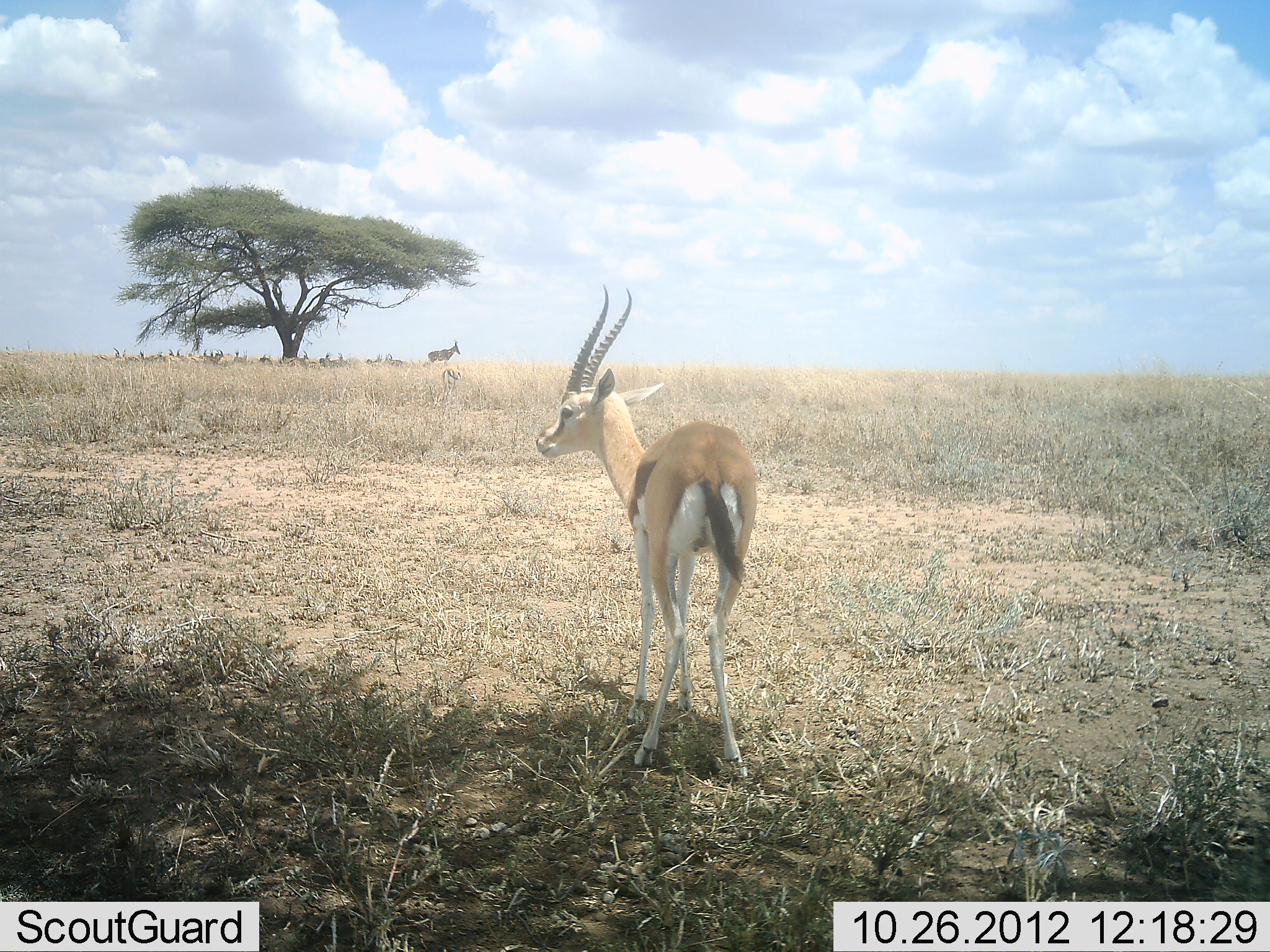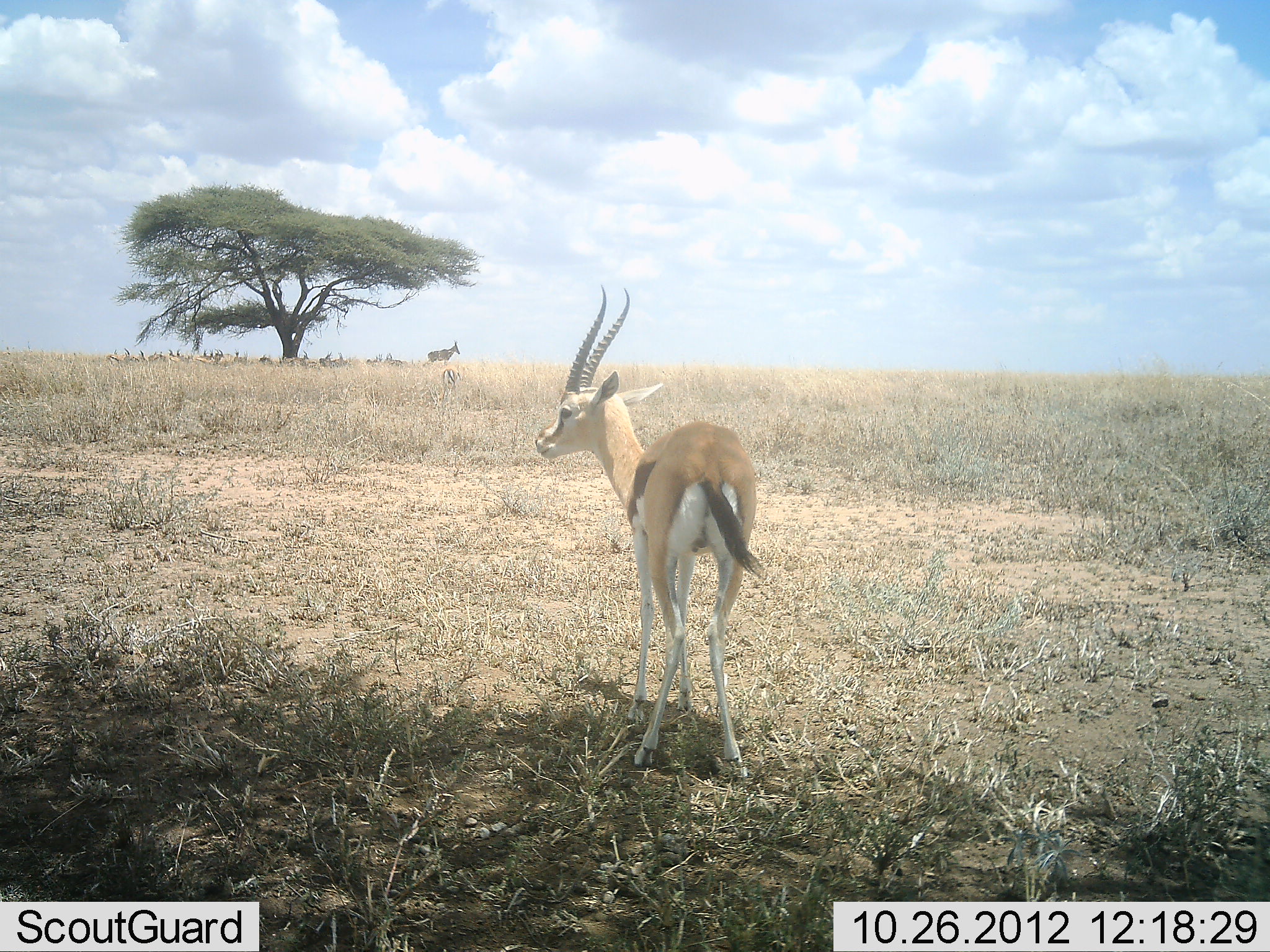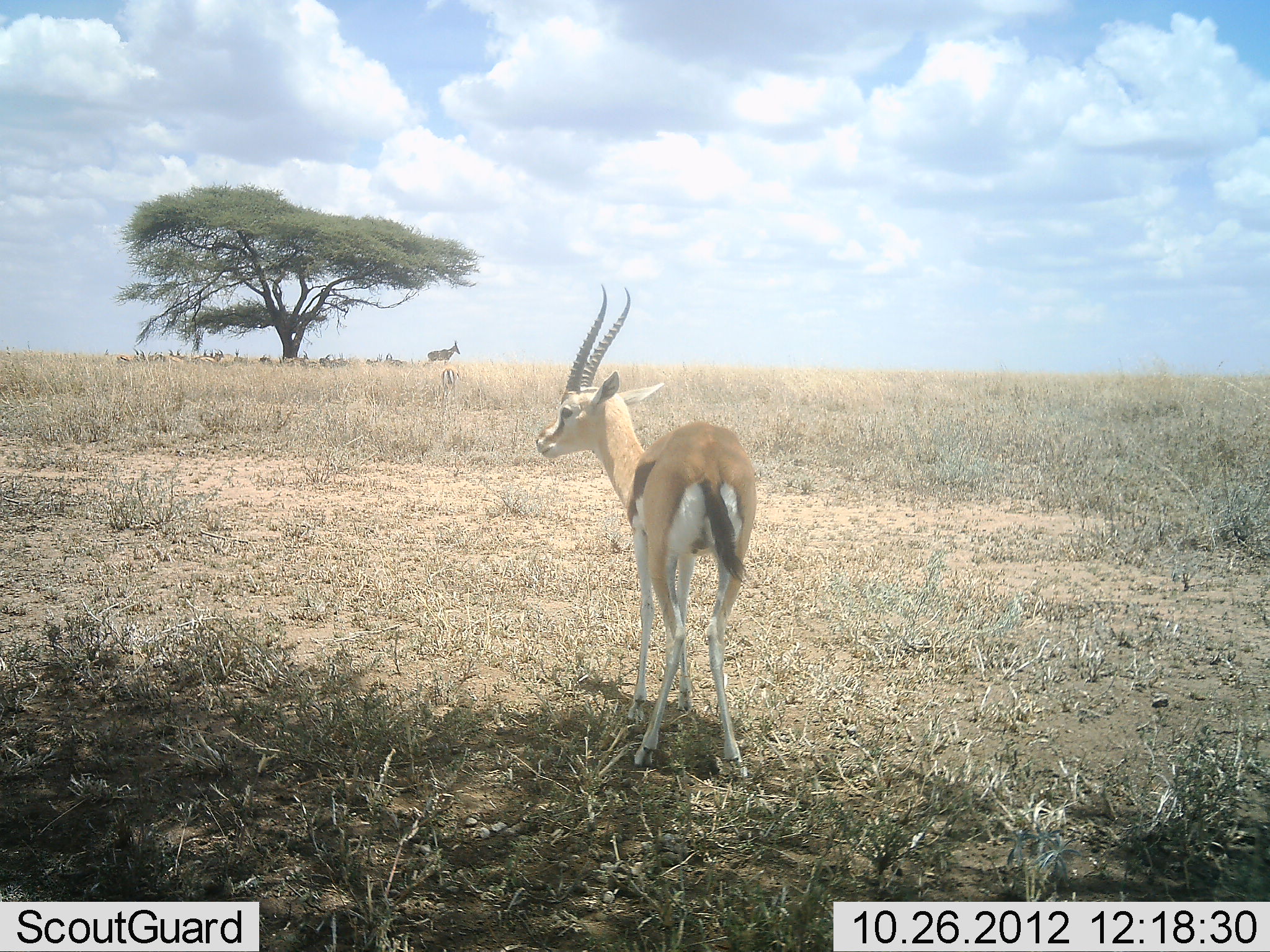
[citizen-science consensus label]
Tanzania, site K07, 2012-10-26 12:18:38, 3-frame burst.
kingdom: Animalia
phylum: Chordata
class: Mammalia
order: Artiodactyla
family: Bovidae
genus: Eudorcas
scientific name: Eudorcas thomsonii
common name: thomson's gazelle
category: gazellethomsons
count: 1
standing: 100%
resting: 25%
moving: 6%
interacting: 0%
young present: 0%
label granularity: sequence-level